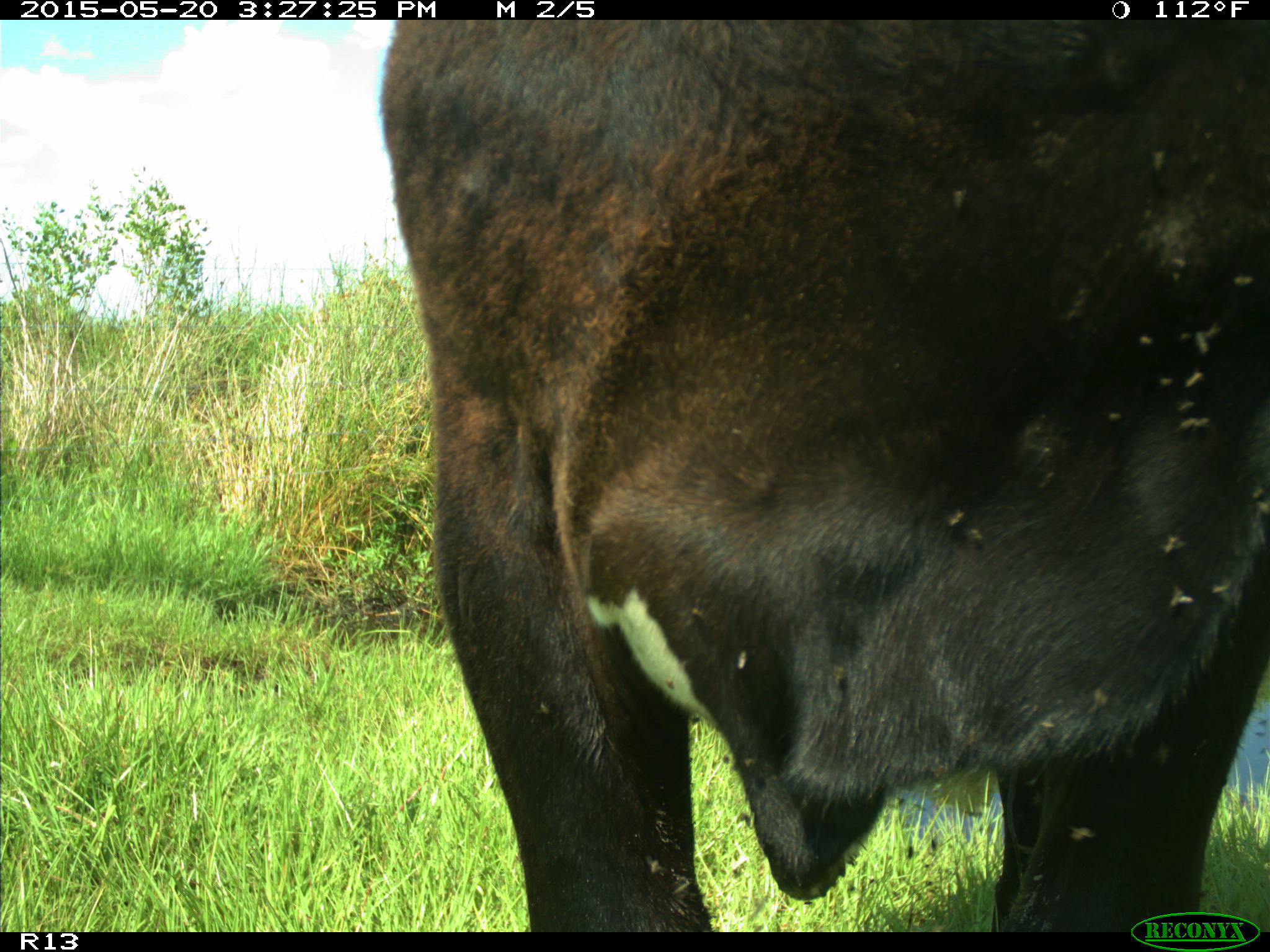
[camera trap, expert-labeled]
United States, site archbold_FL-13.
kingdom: Animalia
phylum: Chordata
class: Mammalia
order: Artiodactyla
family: Bovidae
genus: Bos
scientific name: Bos taurus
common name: domestic cow